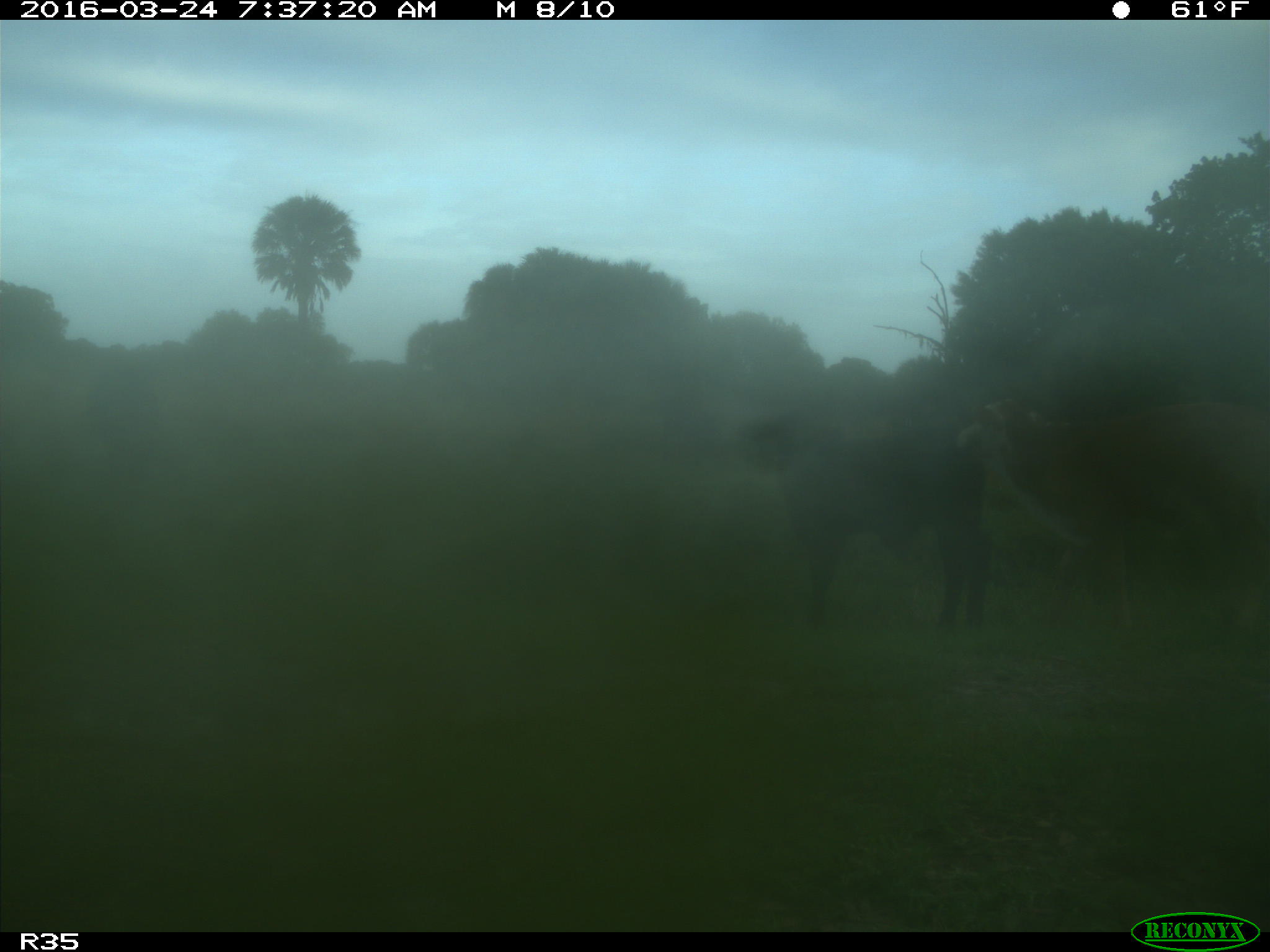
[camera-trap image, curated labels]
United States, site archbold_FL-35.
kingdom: Animalia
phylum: Chordata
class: Mammalia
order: Artiodactyla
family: Bovidae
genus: Bos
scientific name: Bos taurus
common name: domestic cow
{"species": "Bos taurus (domestic cow)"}